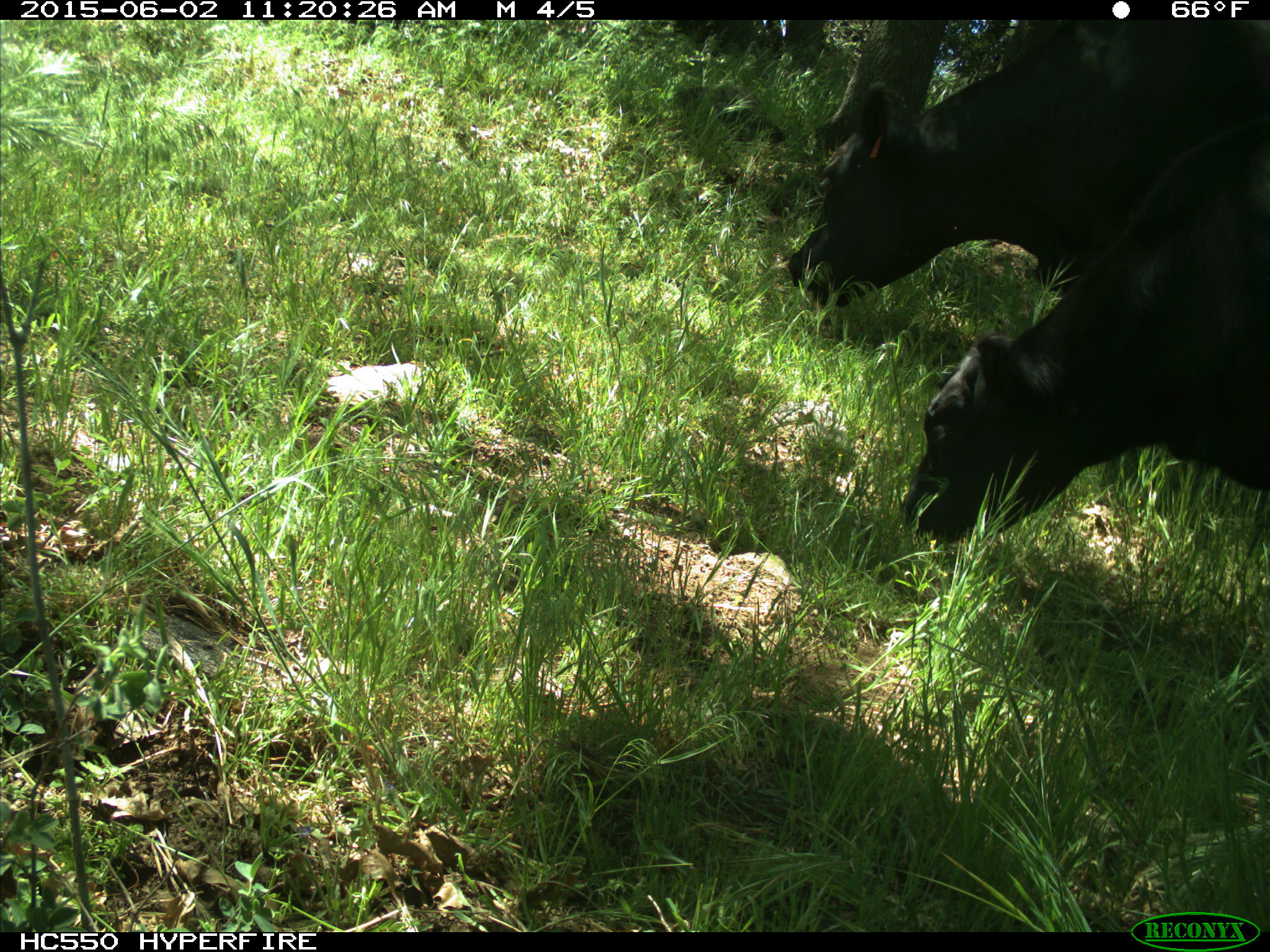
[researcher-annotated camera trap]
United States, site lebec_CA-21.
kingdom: Animalia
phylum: Chordata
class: Mammalia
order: Artiodactyla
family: Bovidae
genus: Bos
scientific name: Bos taurus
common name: domestic cow